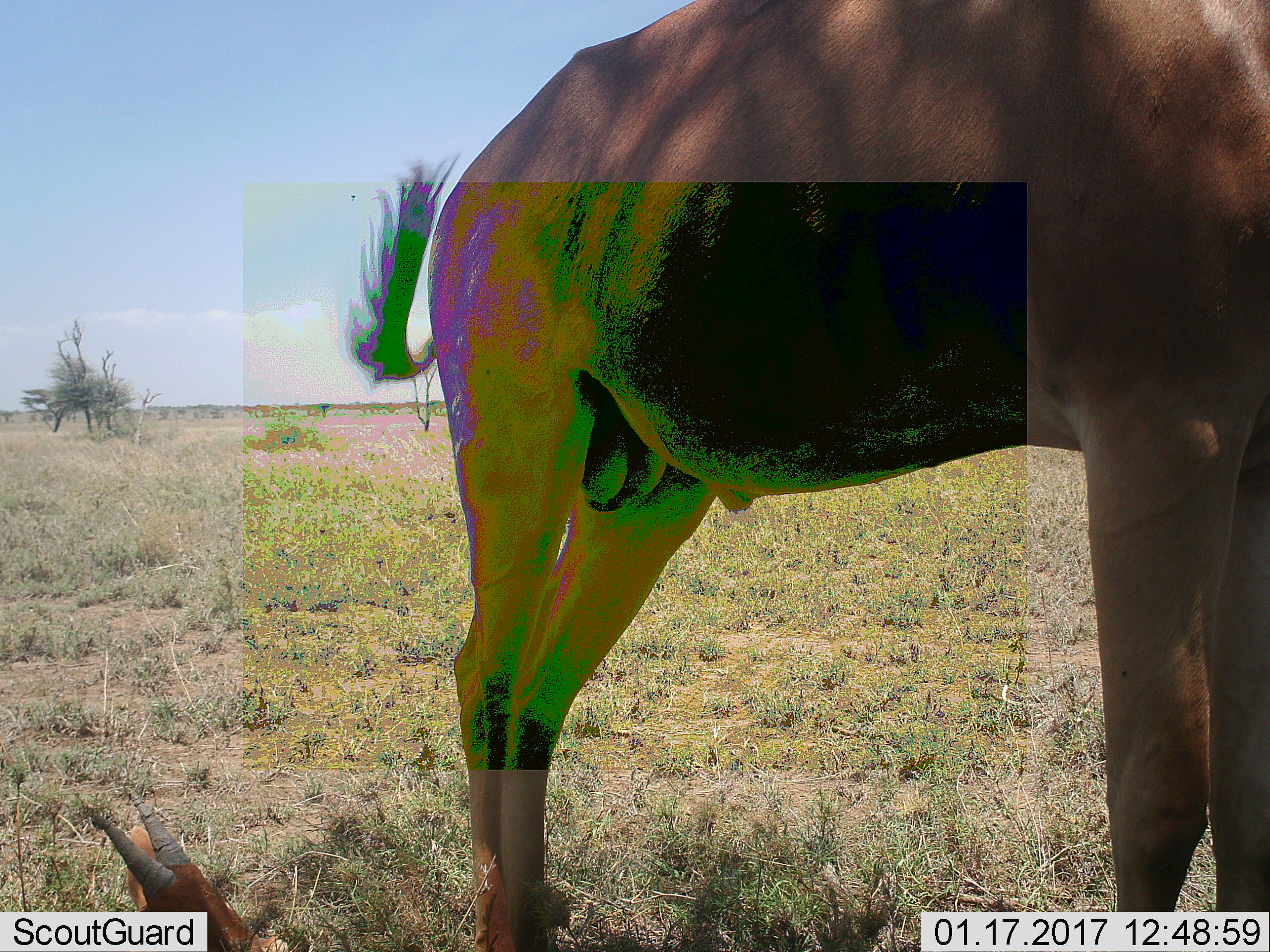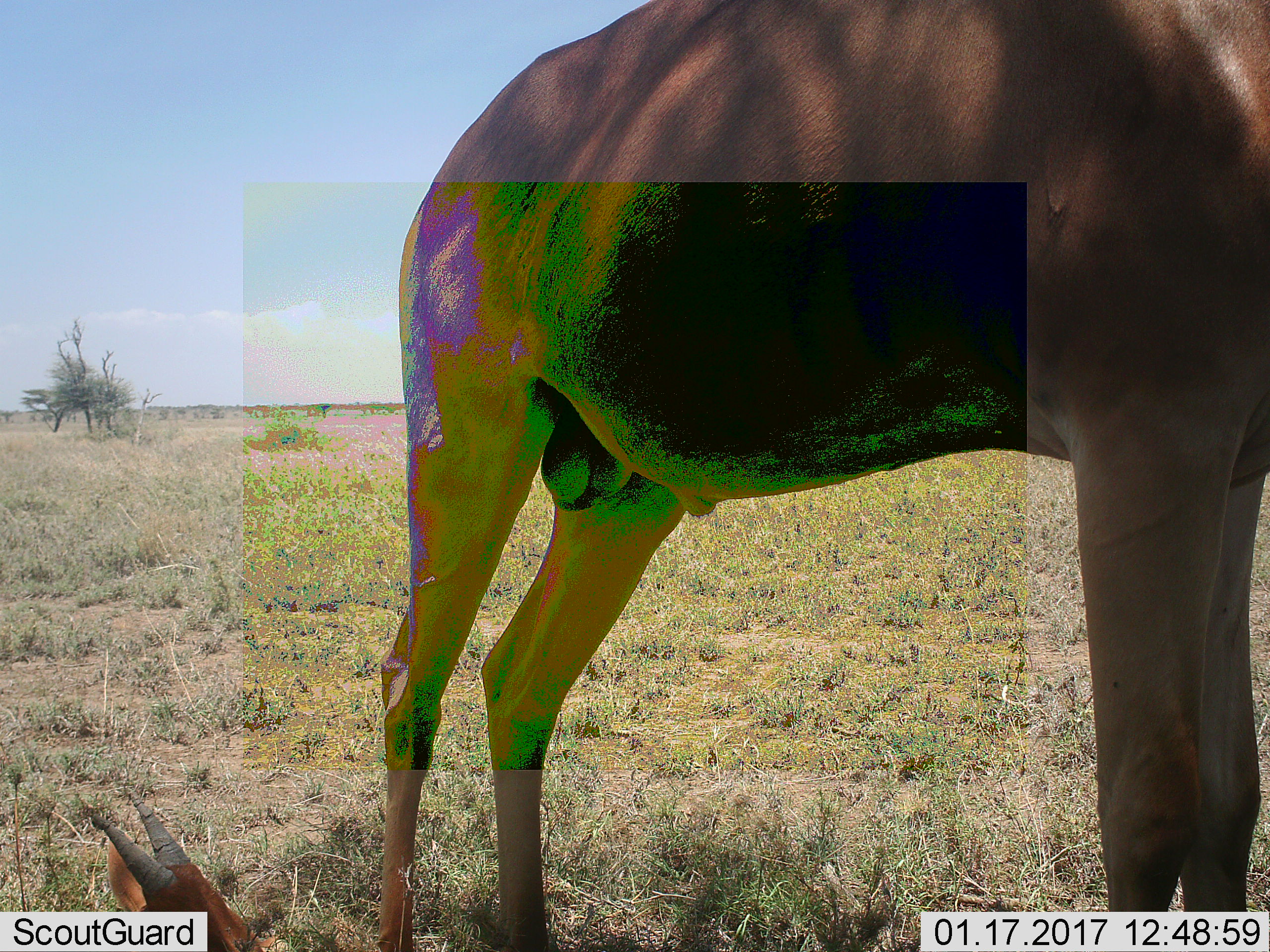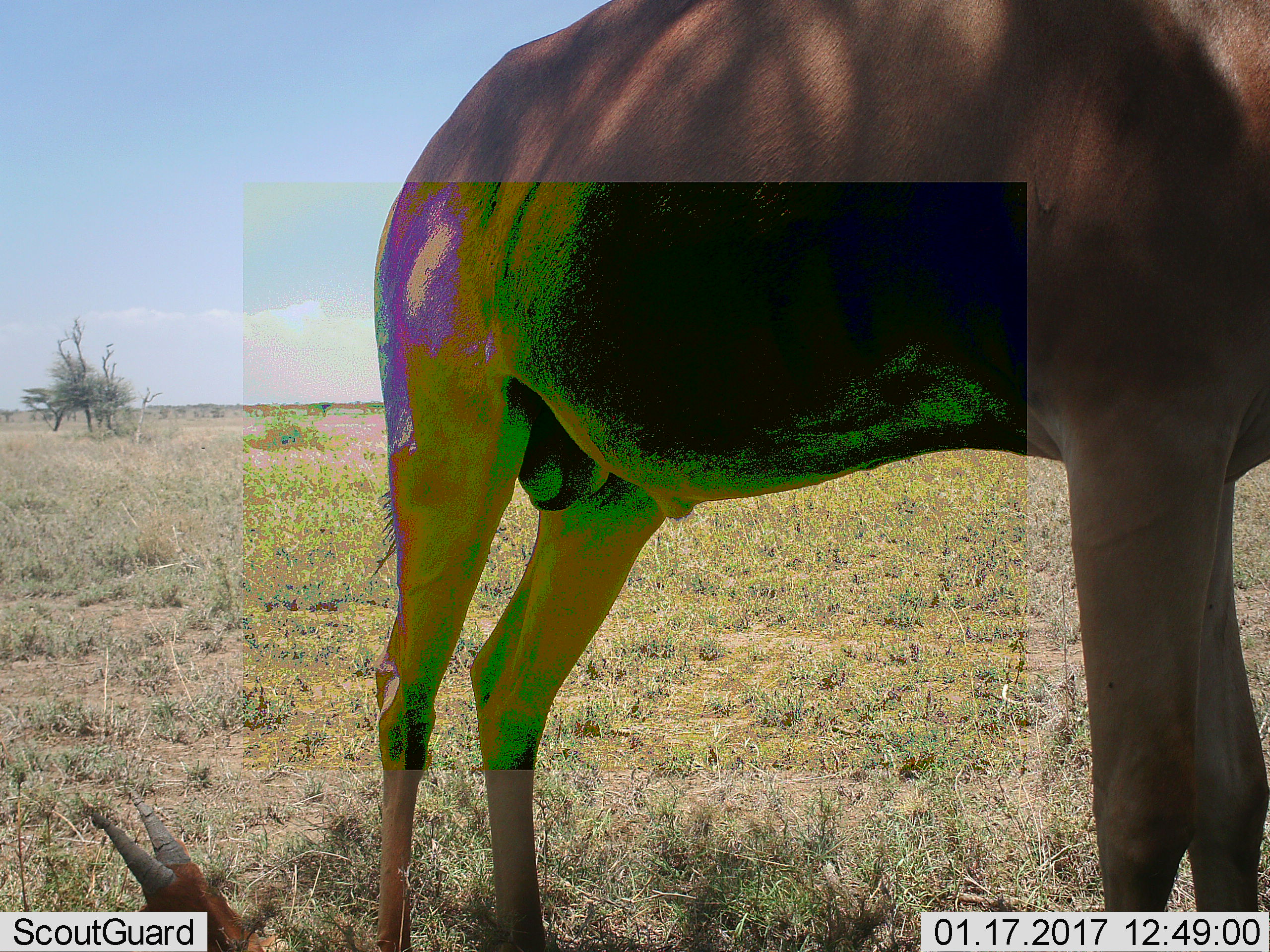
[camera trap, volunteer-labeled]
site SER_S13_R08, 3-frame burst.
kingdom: Animalia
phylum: Chordata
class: Mammalia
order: Artiodactyla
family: Bovidae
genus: Alcelaphus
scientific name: Alcelaphus buselaphus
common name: hartebeest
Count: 2.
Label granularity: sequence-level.